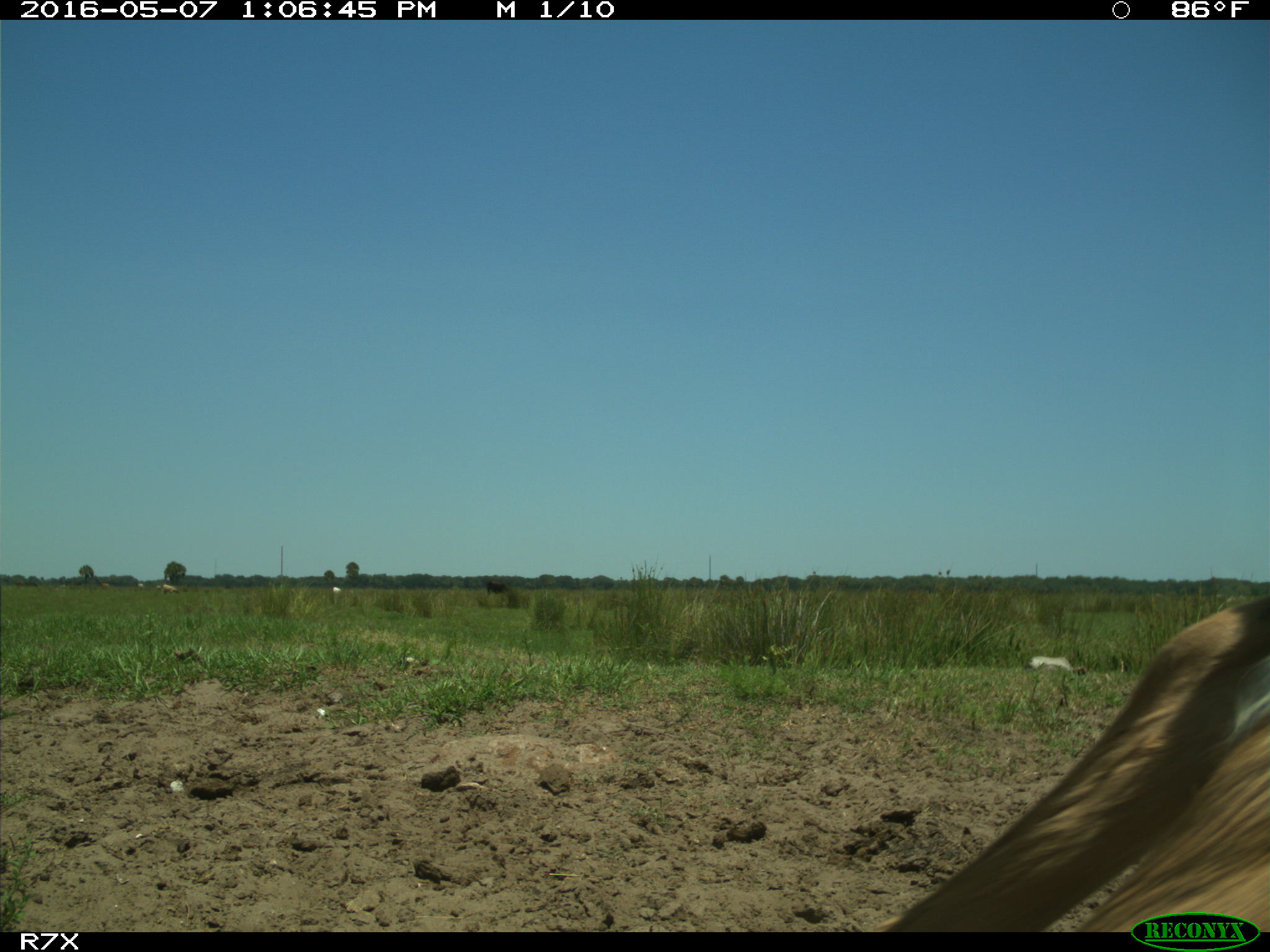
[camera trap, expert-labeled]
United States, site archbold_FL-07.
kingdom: Animalia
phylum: Chordata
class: Mammalia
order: Artiodactyla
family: Bovidae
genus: Bos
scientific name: Bos taurus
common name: domestic cow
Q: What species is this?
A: Bos taurus (domestic cow).